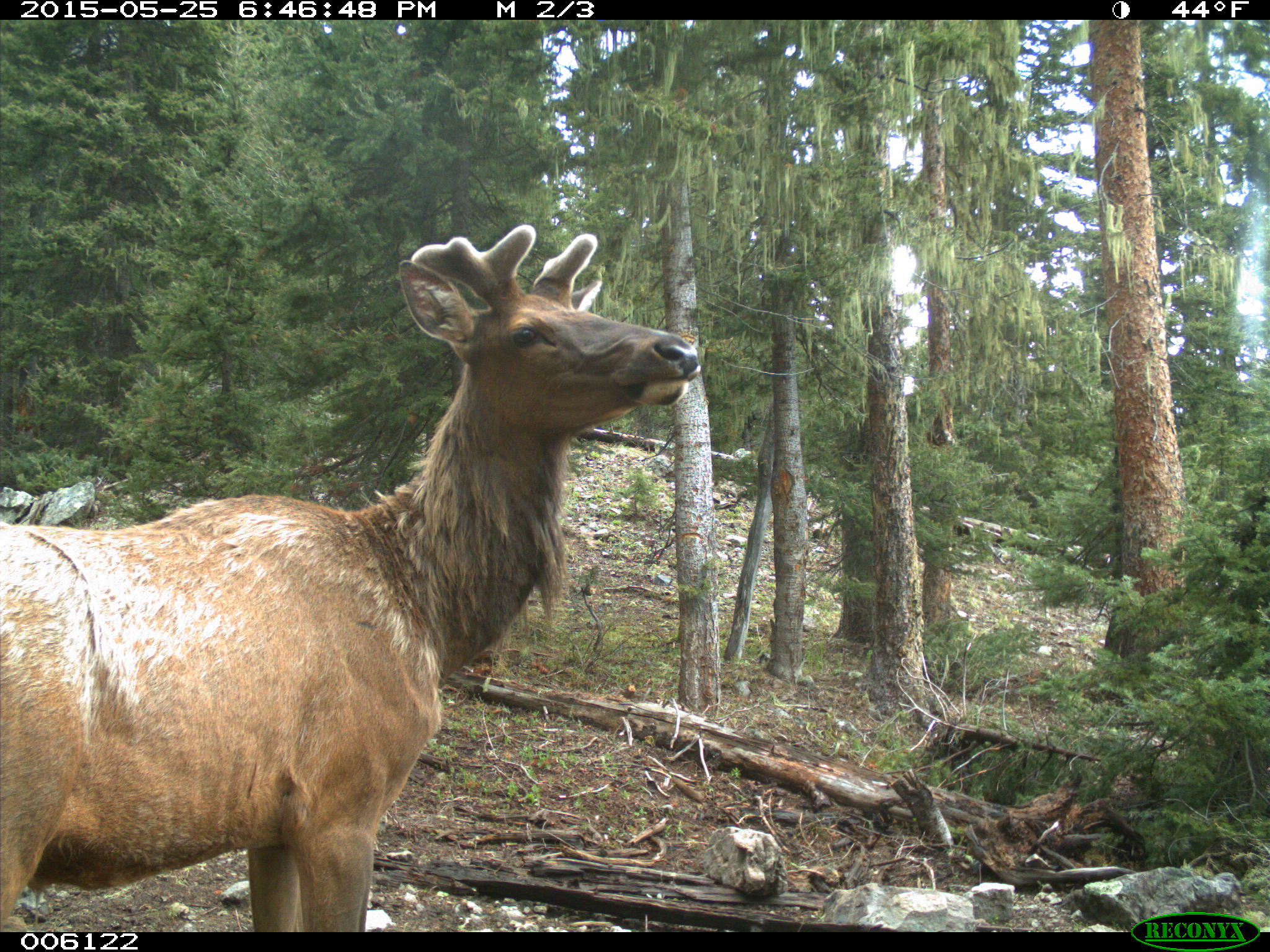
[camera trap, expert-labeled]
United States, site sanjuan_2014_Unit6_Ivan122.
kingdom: Animalia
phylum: Chordata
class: Mammalia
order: Artiodactyla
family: Cervidae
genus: Cervus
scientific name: Cervus elaphus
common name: red deer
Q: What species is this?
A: Cervus elaphus (red deer).